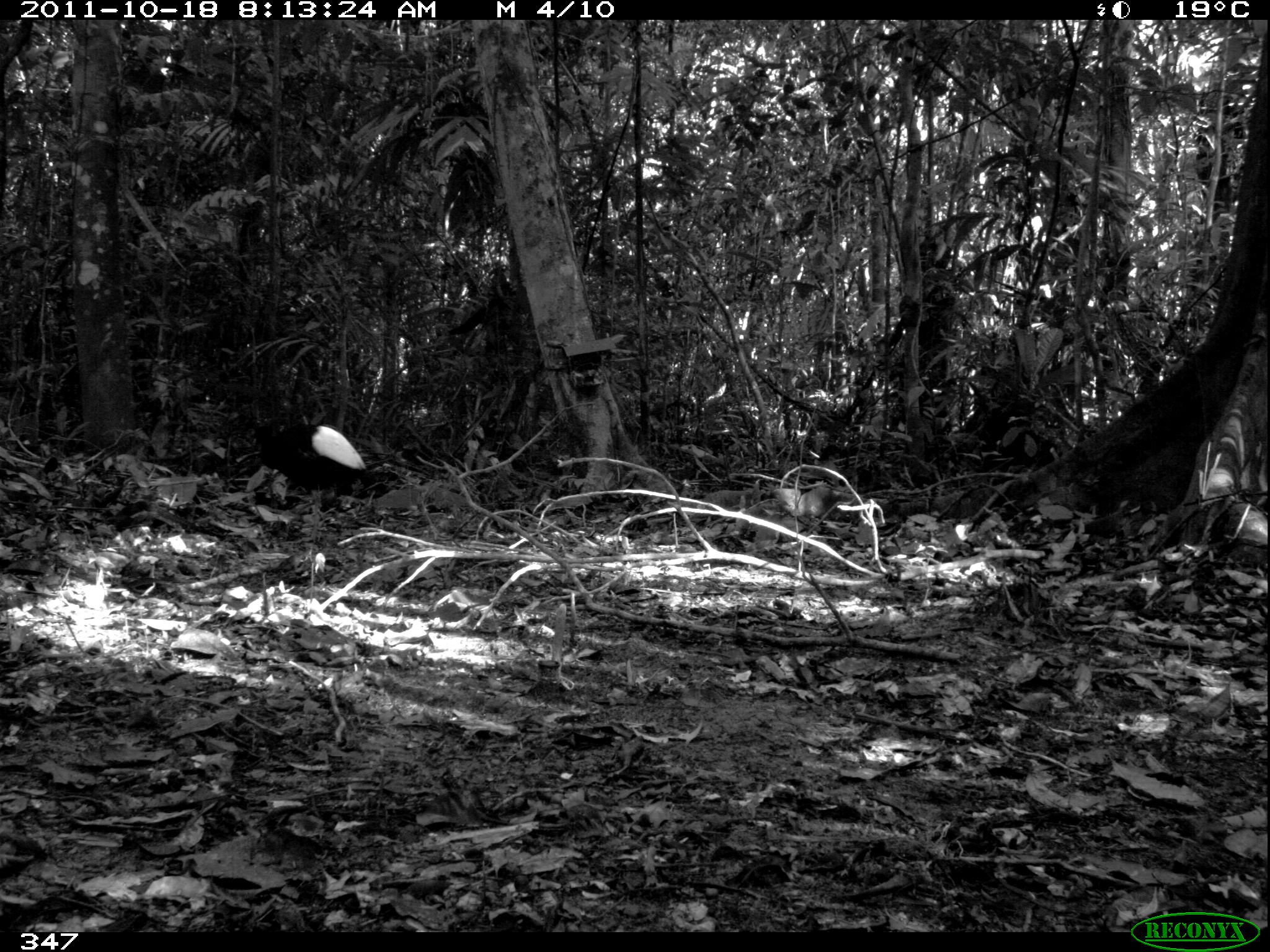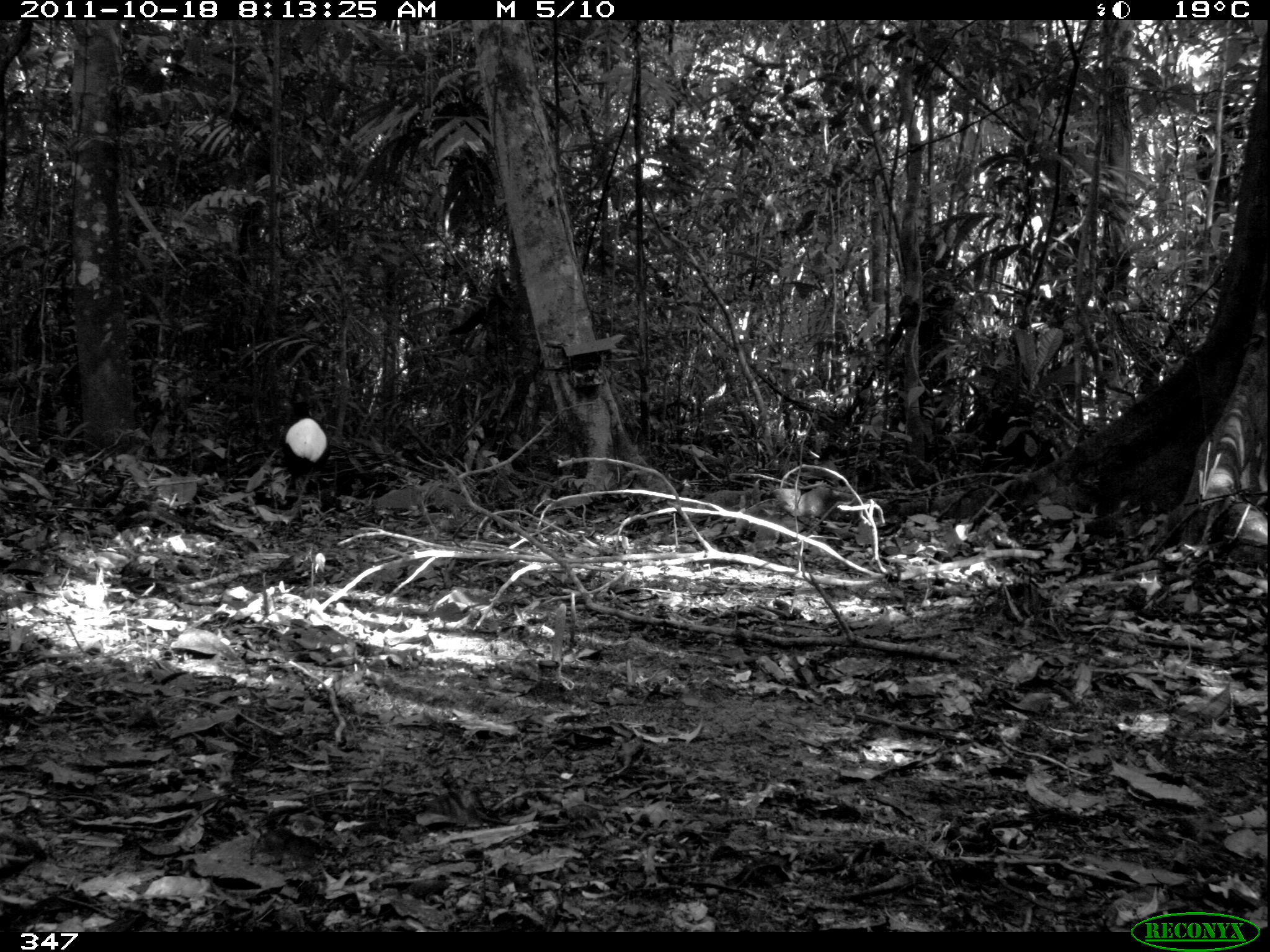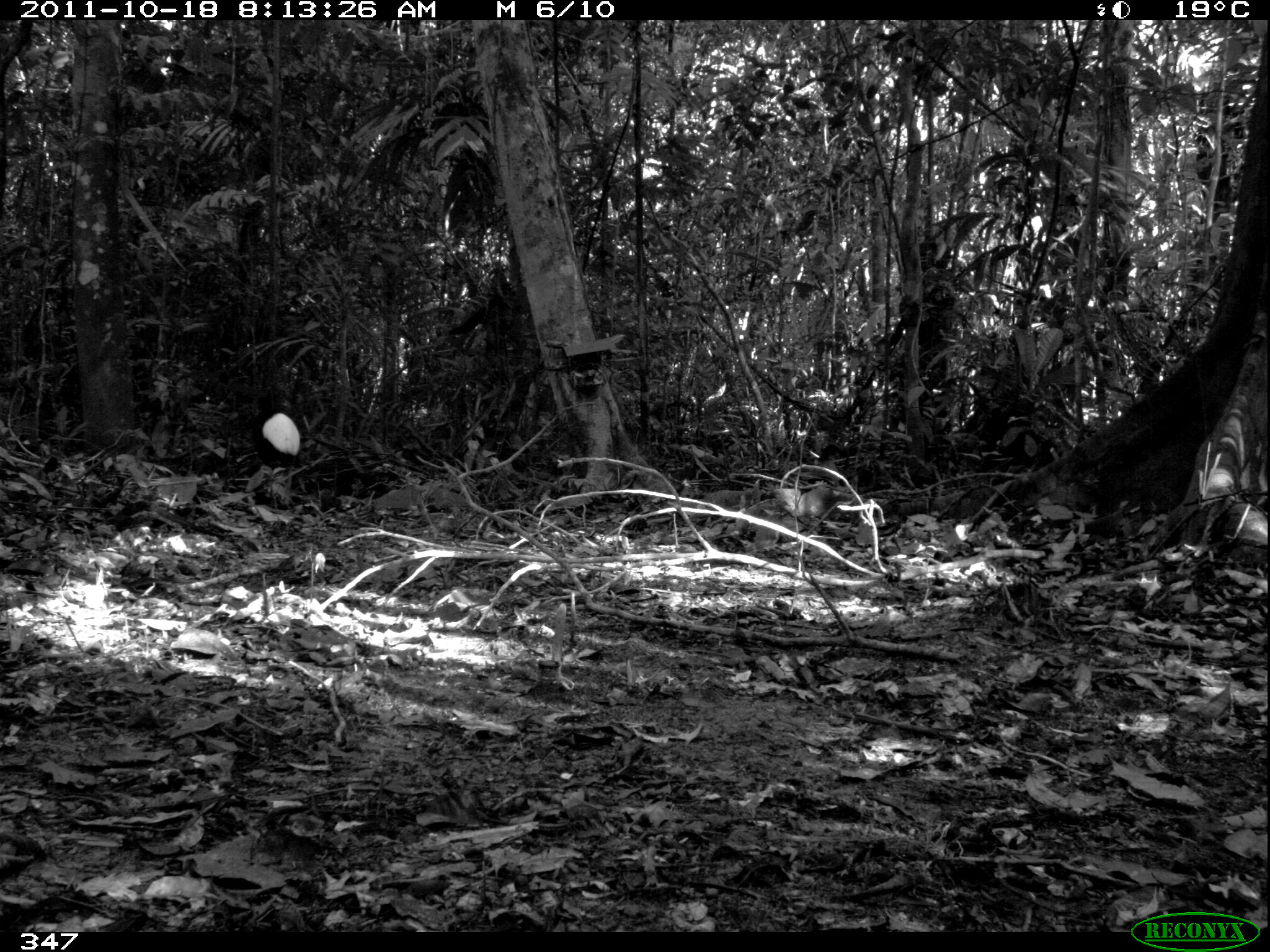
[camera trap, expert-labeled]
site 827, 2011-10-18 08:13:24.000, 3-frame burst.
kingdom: Animalia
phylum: Chordata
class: Aves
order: Gruiformes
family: Psophiidae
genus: Psophia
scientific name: Psophia leucoptera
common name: pale-winged trumpeter